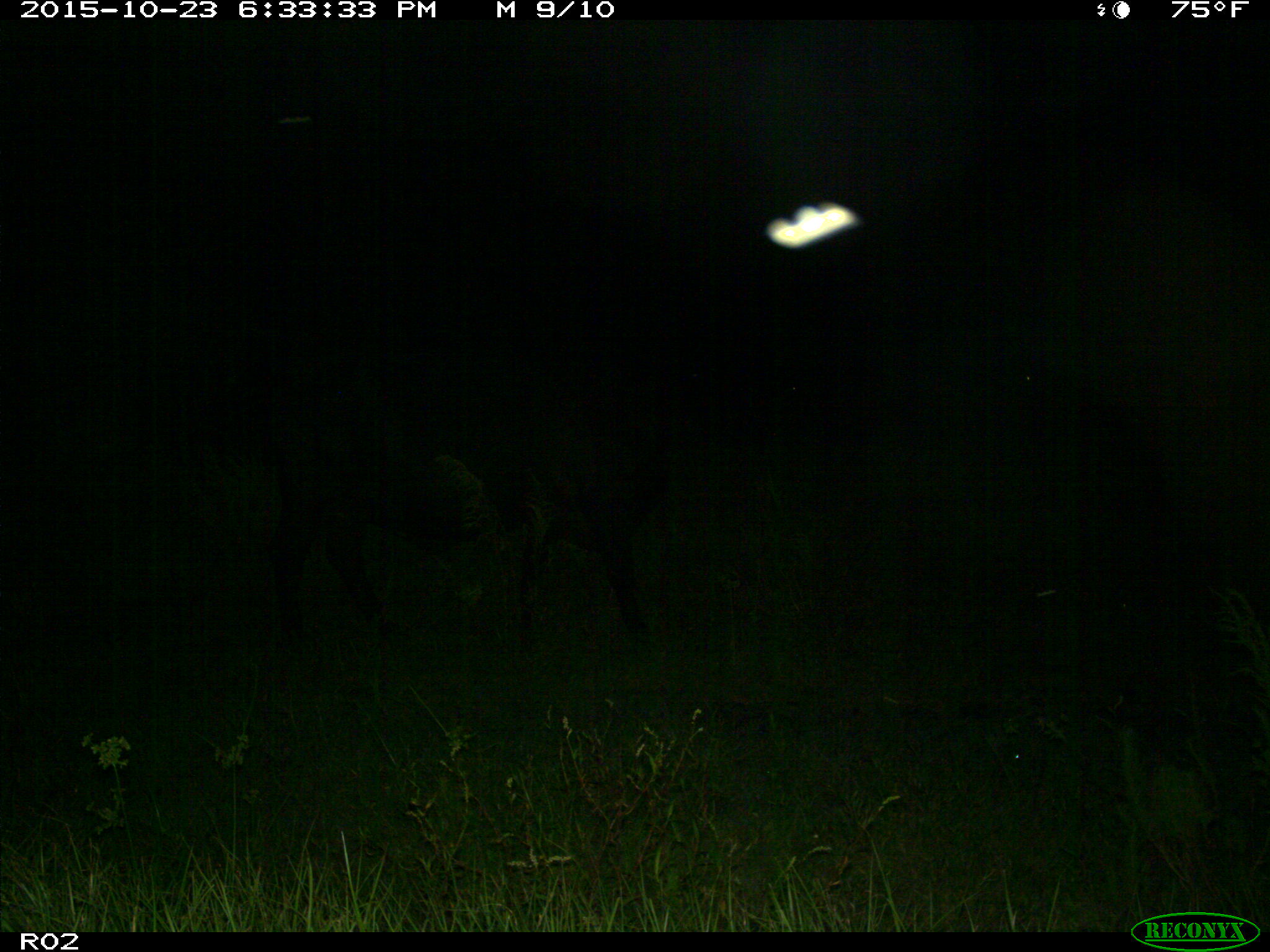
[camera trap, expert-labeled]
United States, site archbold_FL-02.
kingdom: Animalia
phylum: Chordata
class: Mammalia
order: Artiodactyla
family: Bovidae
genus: Bos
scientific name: Bos taurus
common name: domestic cow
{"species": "Bos taurus (domestic cow)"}